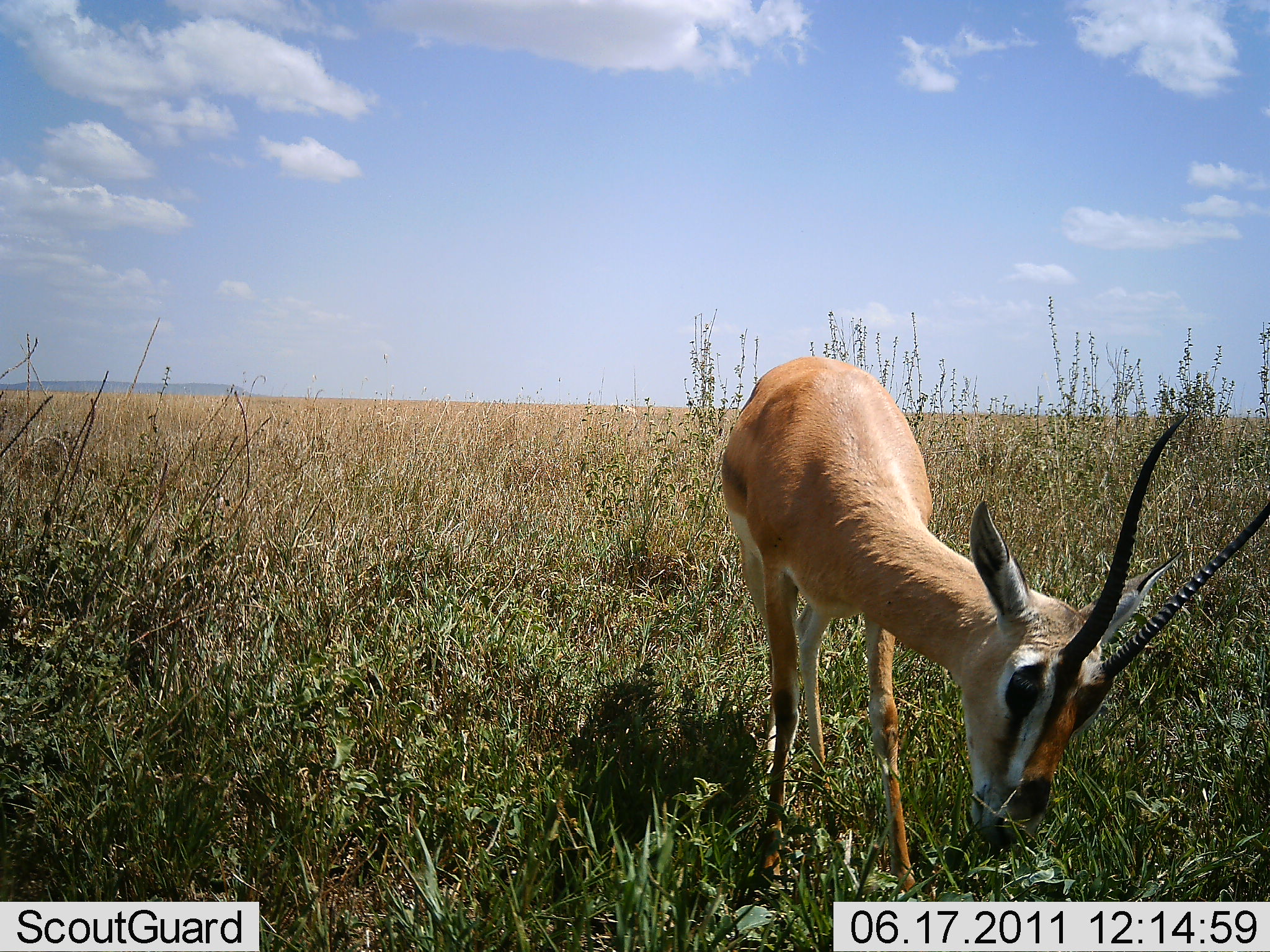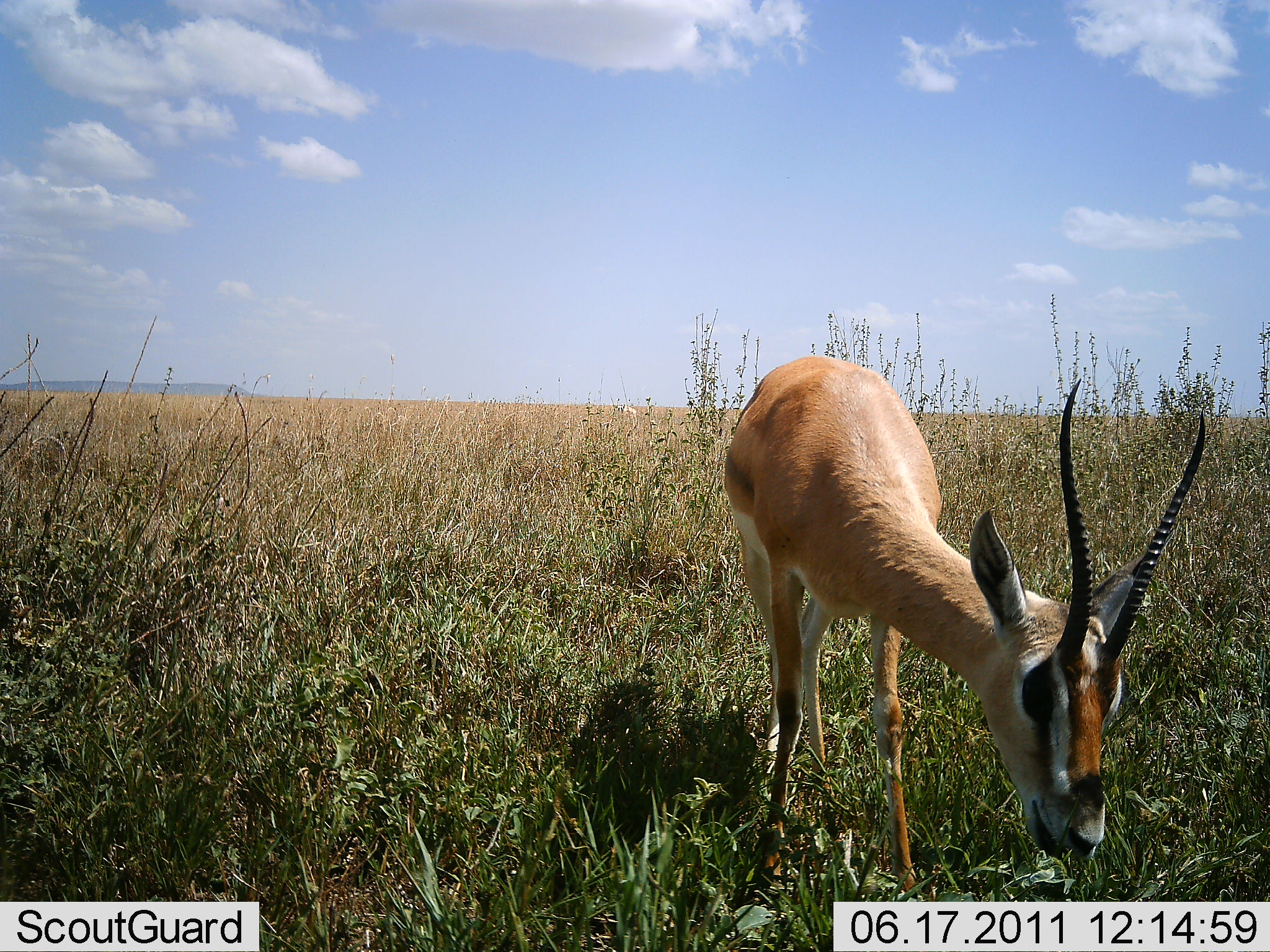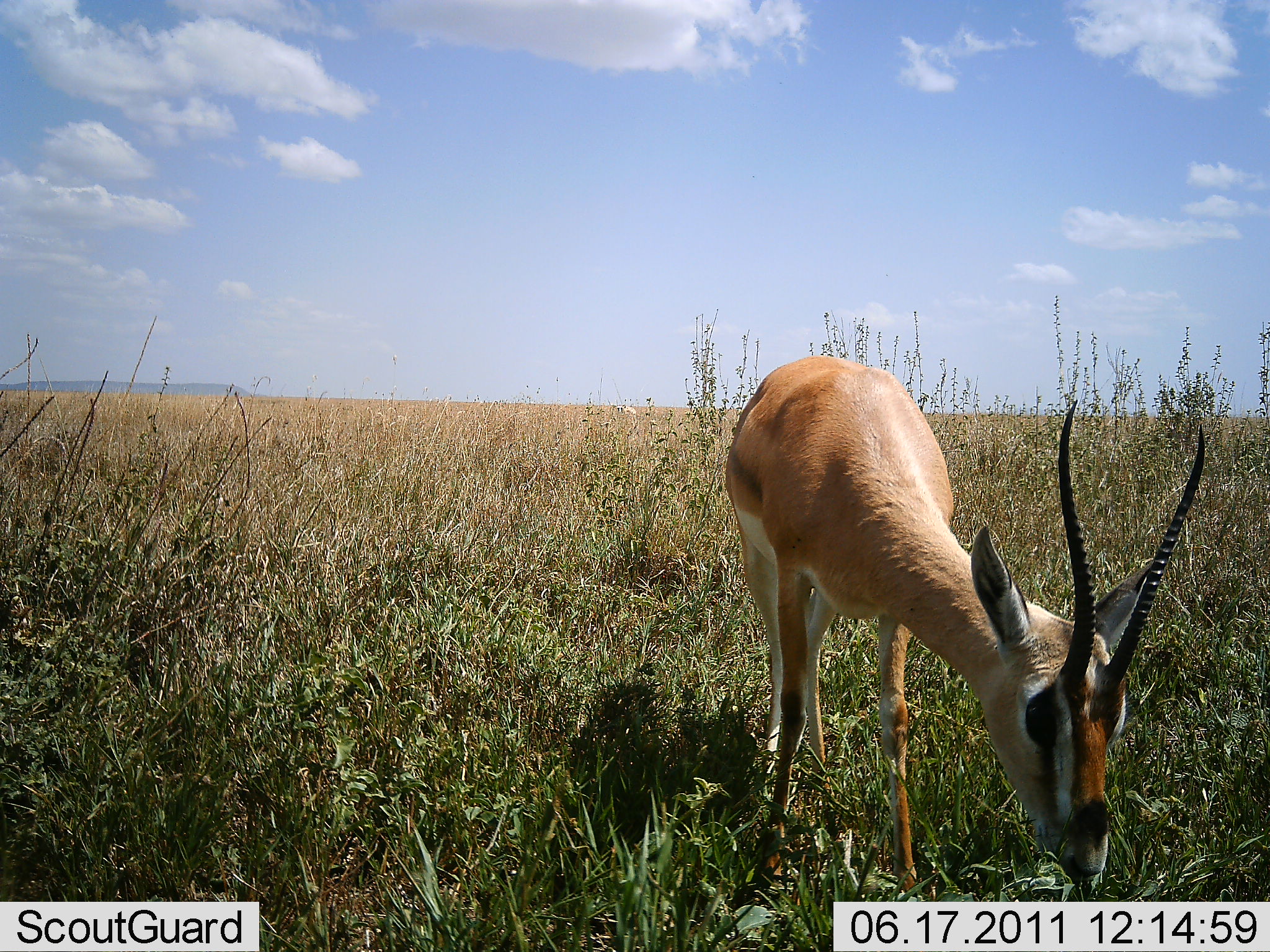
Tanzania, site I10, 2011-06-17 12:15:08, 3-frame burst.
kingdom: Animalia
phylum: Chordata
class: Mammalia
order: Artiodactyla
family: Bovidae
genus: Nanger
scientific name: Nanger granti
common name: grant's gazelle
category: gazellegrants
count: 1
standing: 50%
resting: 0%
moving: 0%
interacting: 0%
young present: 0%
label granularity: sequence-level